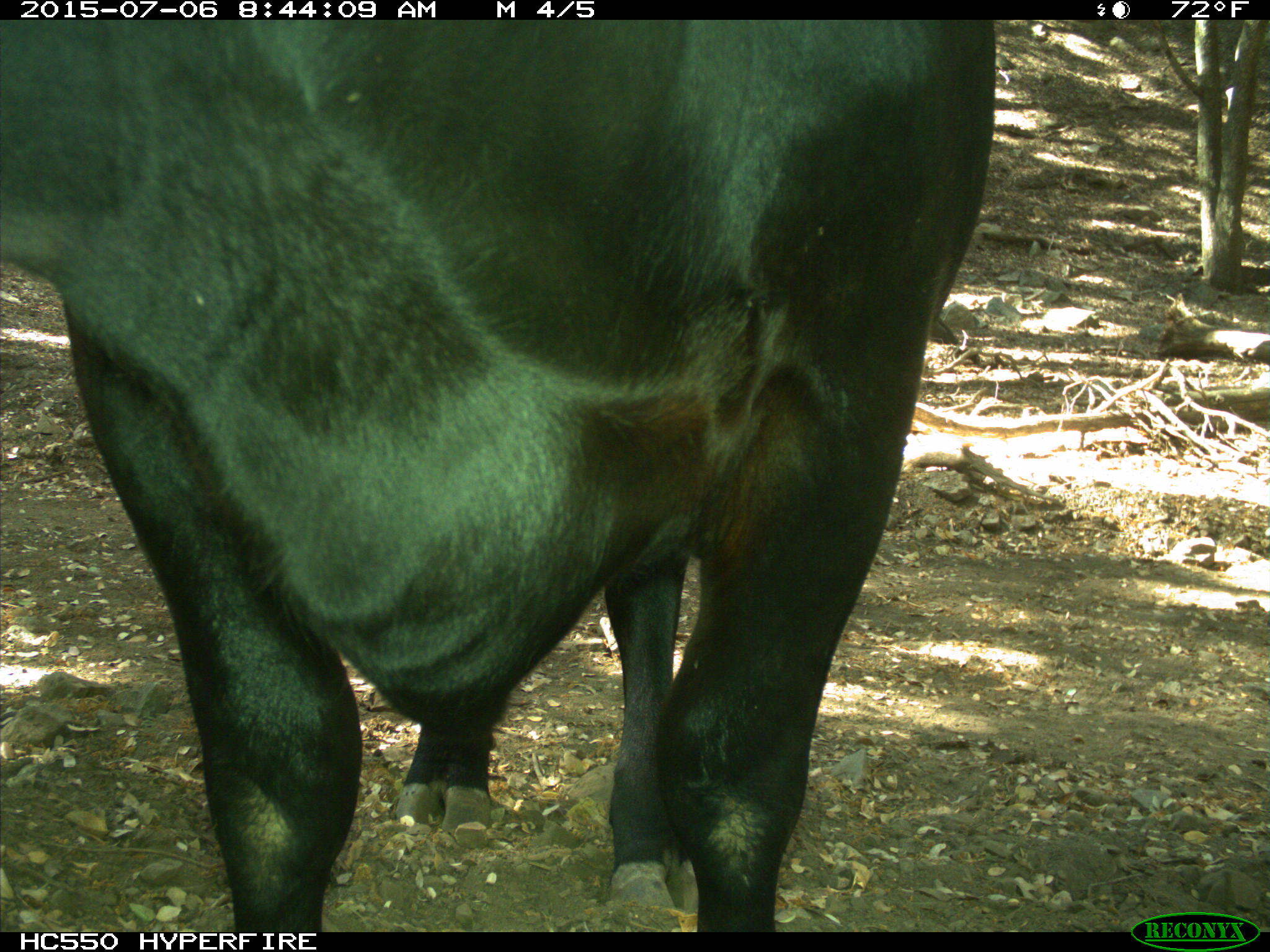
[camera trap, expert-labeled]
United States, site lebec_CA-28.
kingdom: Animalia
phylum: Chordata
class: Mammalia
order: Artiodactyla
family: Bovidae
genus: Bos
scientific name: Bos taurus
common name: domestic cow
Bos taurus (domestic cow).